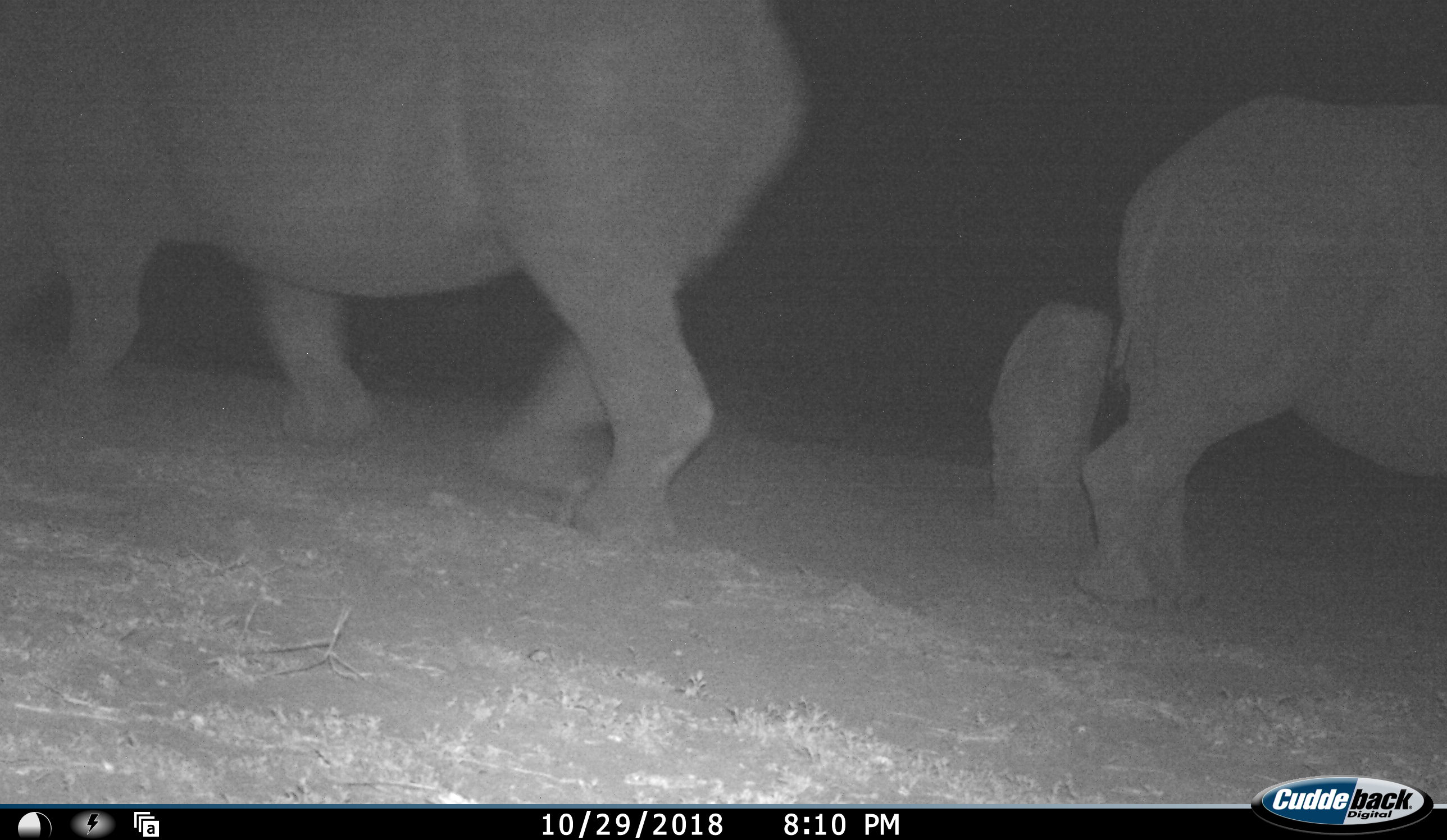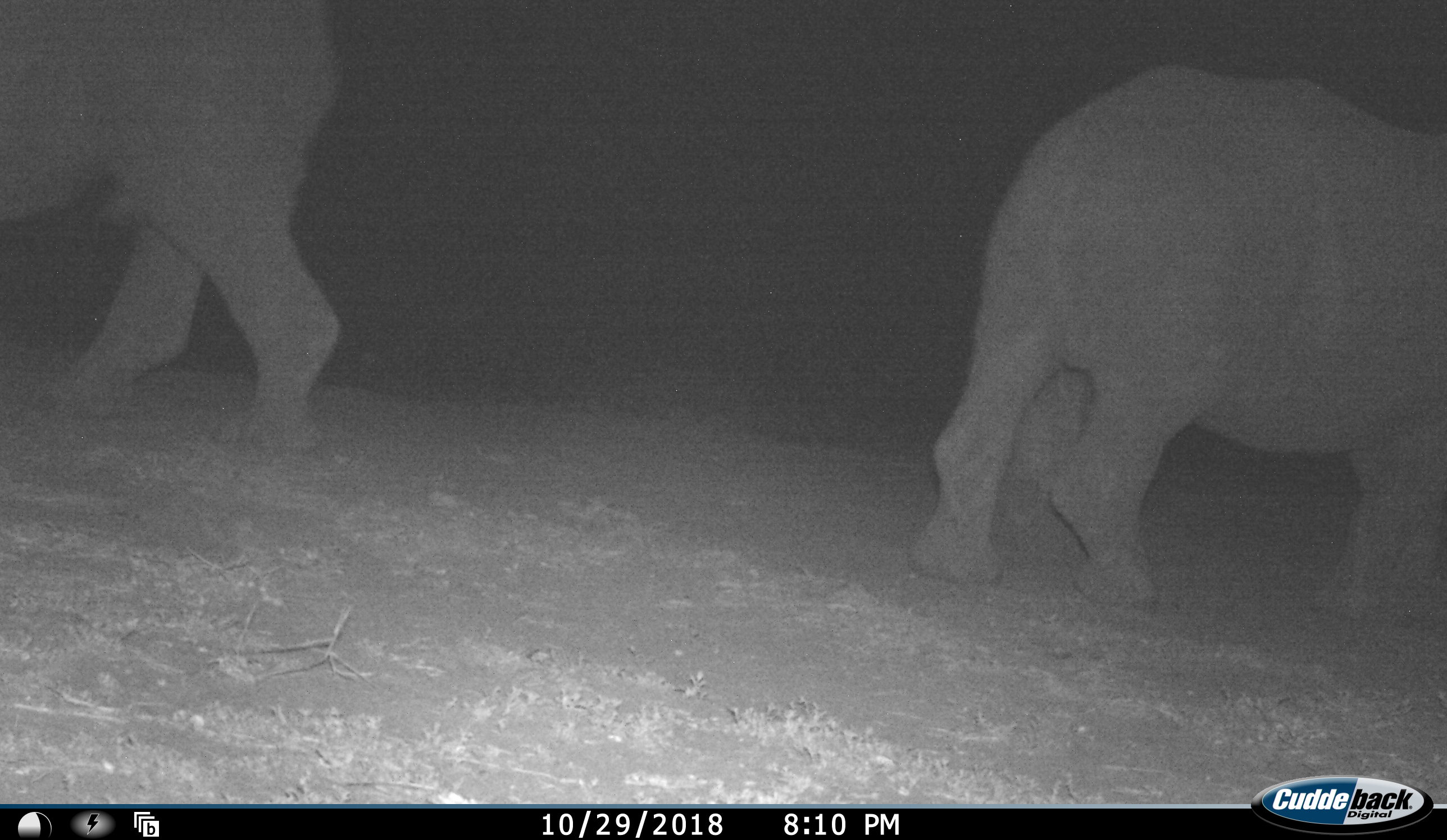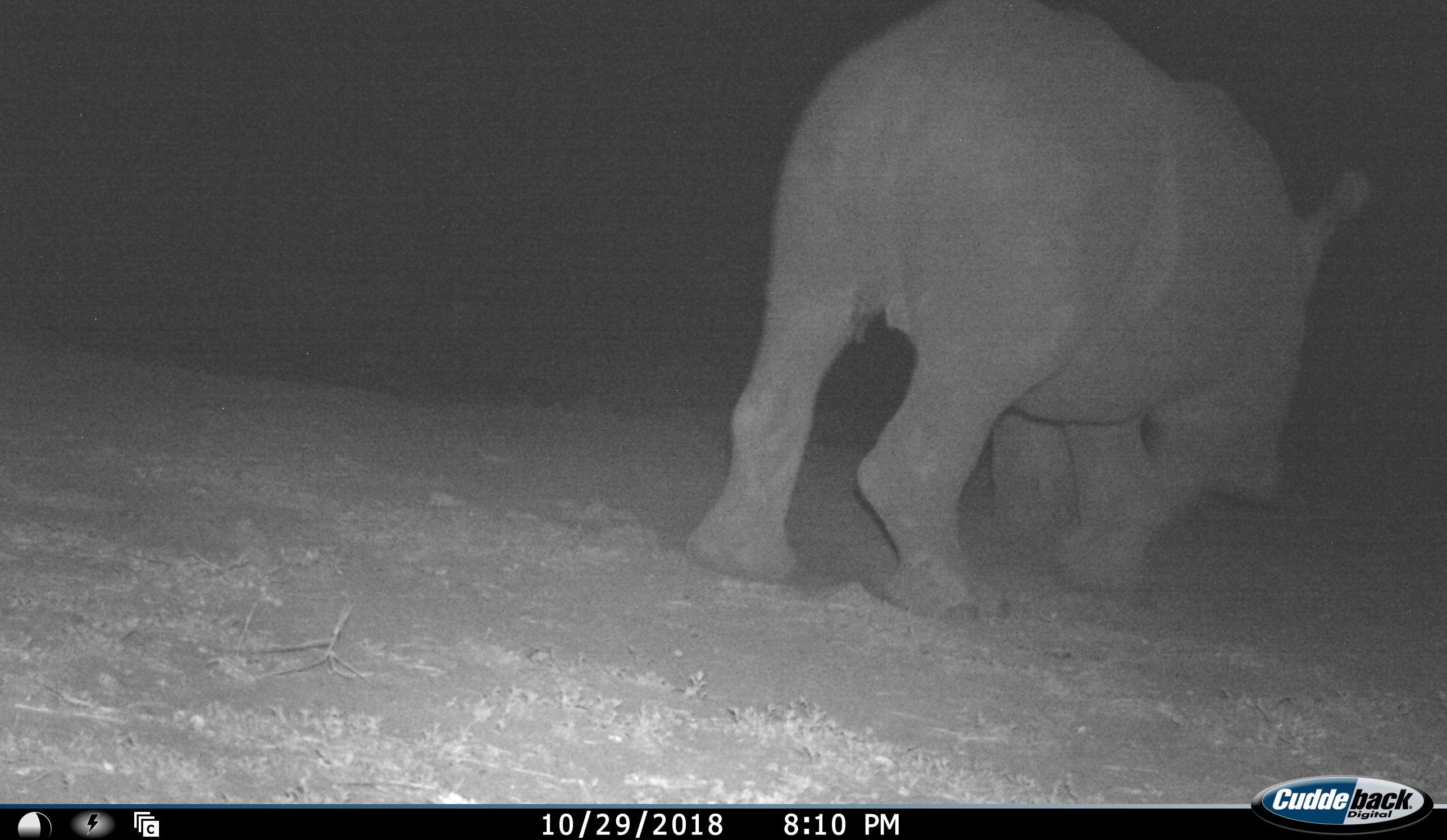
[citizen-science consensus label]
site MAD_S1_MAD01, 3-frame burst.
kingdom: Animalia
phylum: Chordata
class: Mammalia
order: Perissodactyla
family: Rhinocerotidae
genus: Ceratotherium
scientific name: Ceratotherium simum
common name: white rhinoceros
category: rhinoceroswhite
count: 2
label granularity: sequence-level